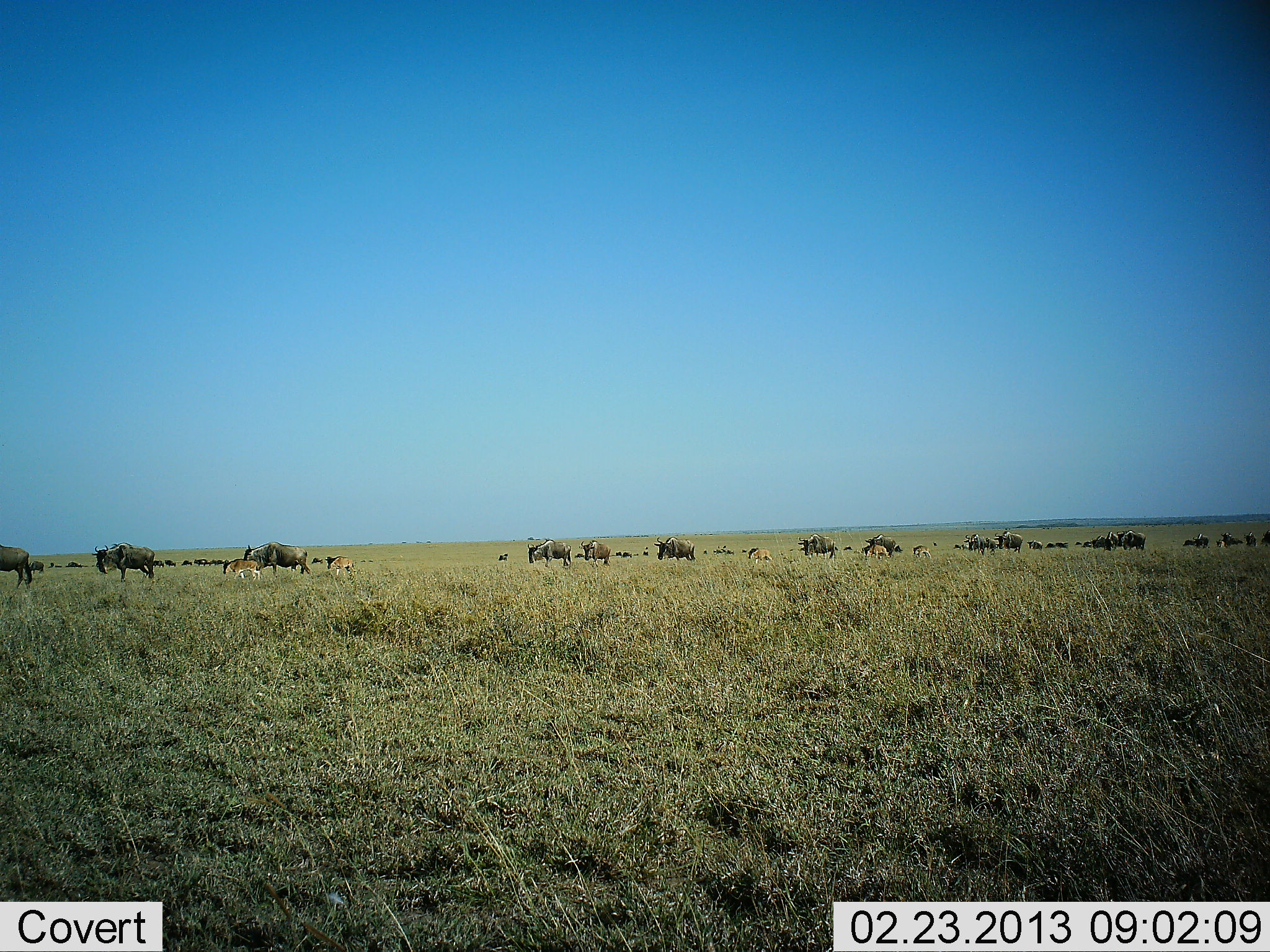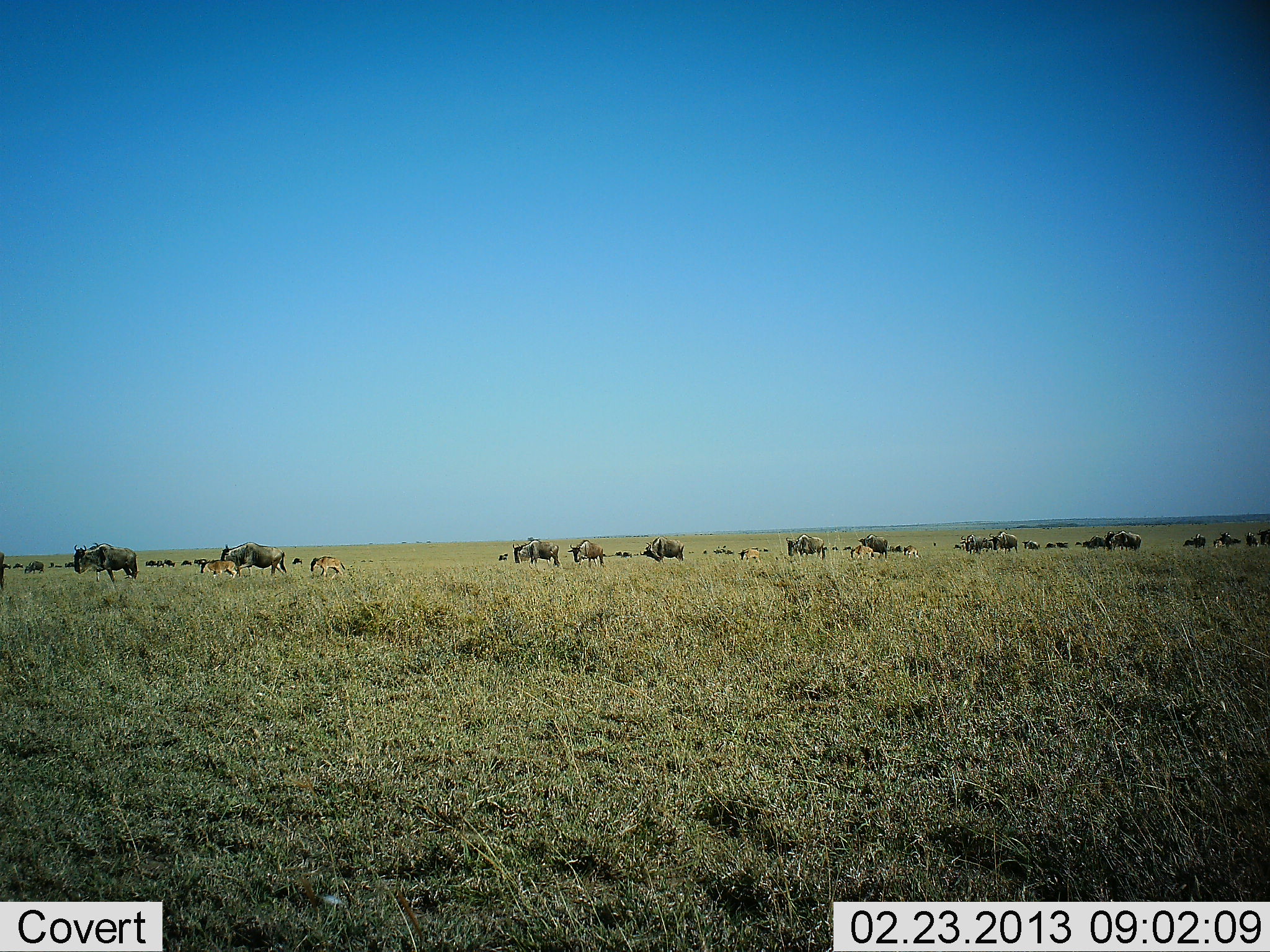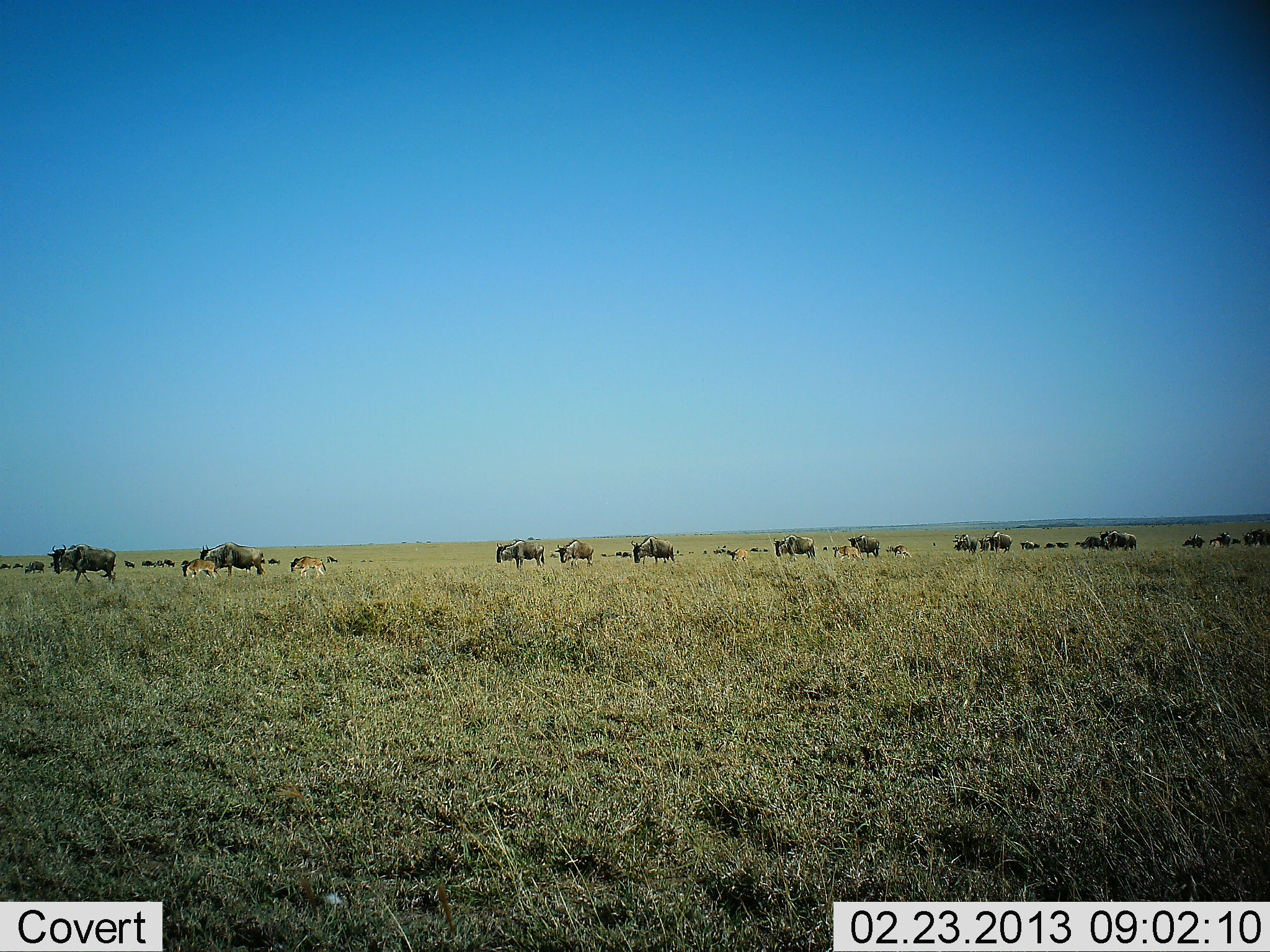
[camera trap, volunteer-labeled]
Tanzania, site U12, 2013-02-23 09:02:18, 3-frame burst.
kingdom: Animalia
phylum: Chordata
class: Mammalia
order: Artiodactyla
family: Bovidae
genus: Connochaetes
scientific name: Connochaetes taurinus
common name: blue wildebeest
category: wildebeest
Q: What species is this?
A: Wildebeest (blue wildebeest) (Connochaetes taurinus).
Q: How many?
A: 11-50.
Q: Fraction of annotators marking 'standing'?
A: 12%.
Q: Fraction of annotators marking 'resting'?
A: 6%.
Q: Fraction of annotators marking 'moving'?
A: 100%.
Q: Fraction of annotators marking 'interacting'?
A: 0%.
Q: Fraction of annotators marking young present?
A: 35%.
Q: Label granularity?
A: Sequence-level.